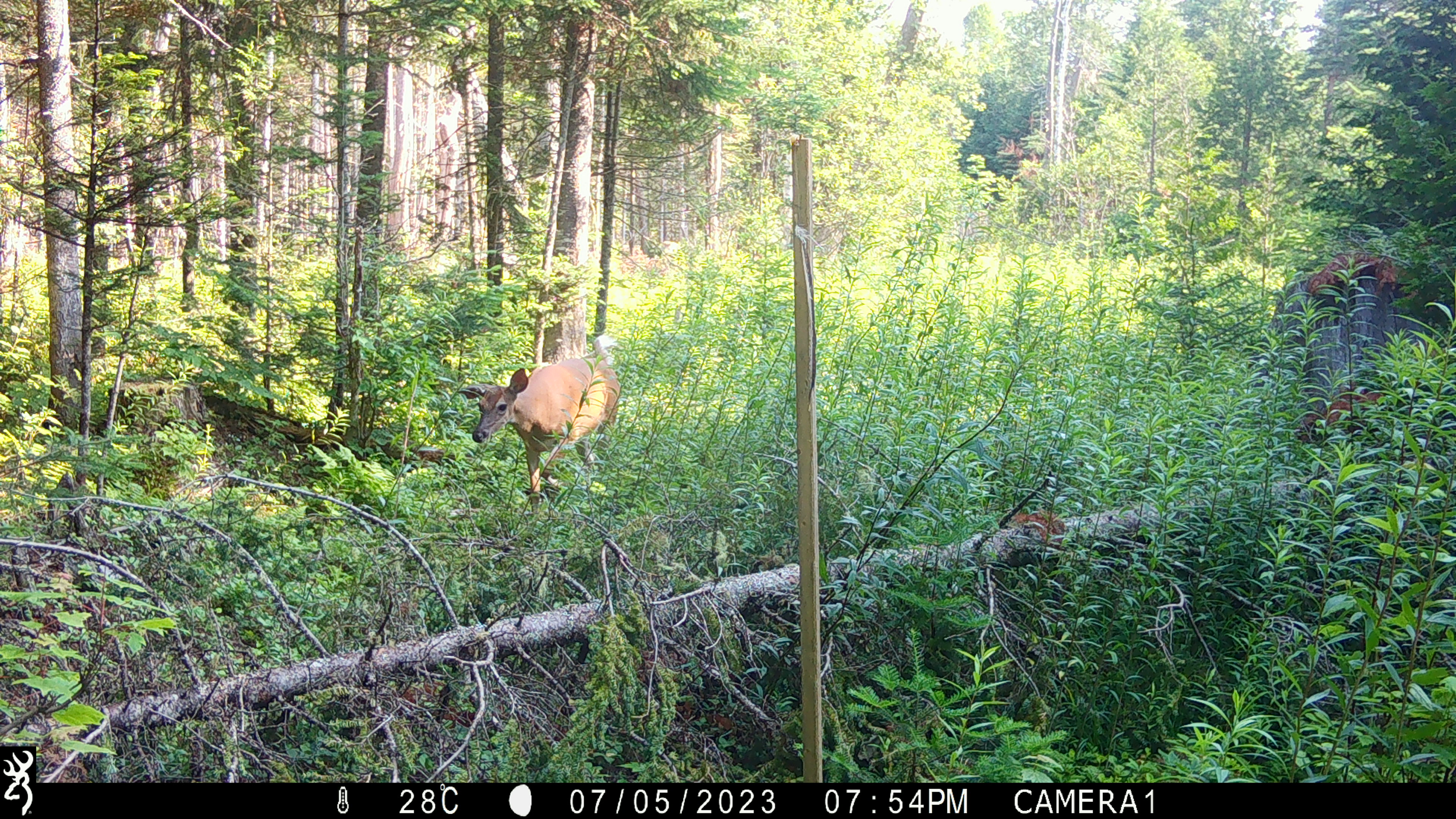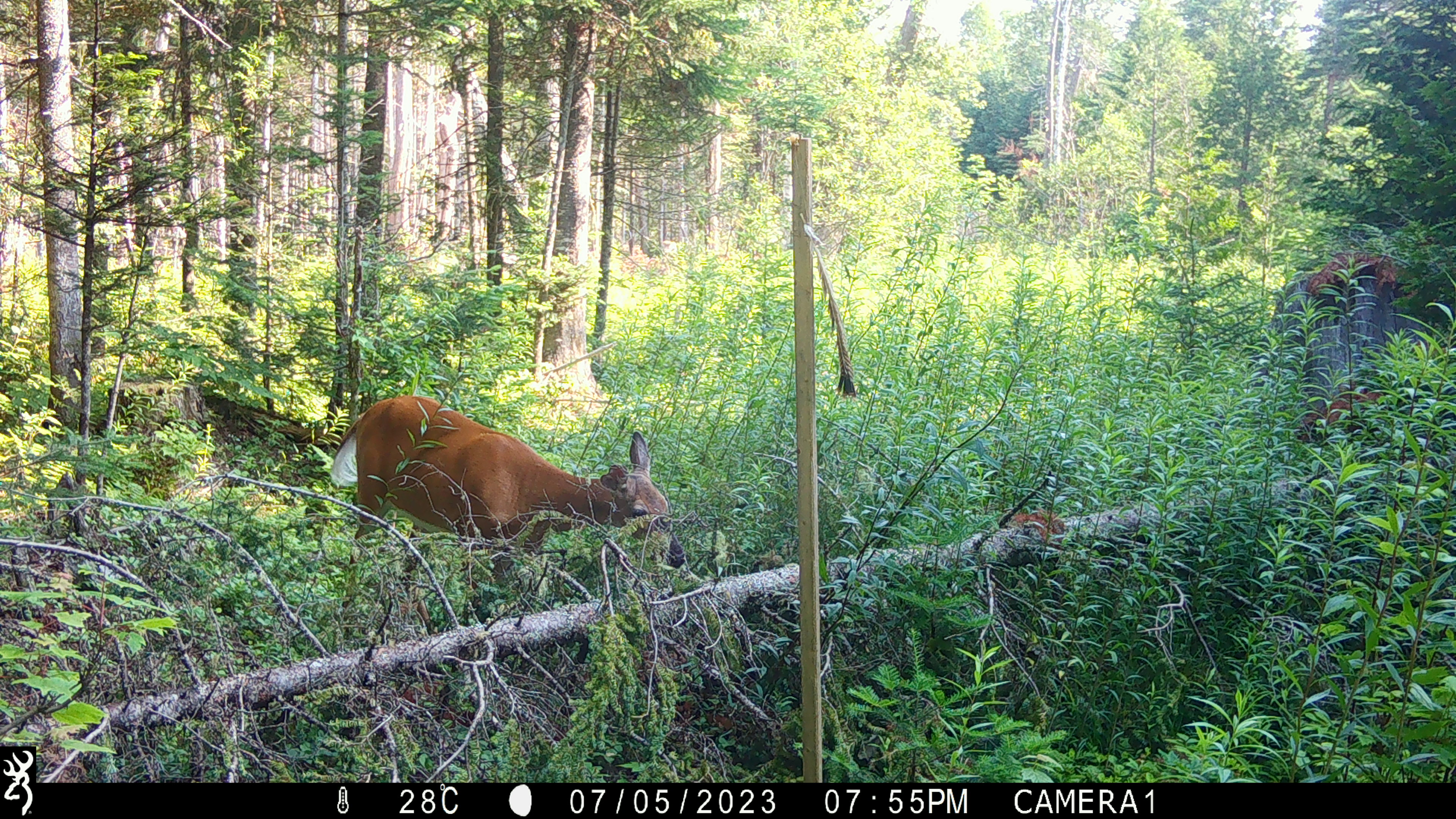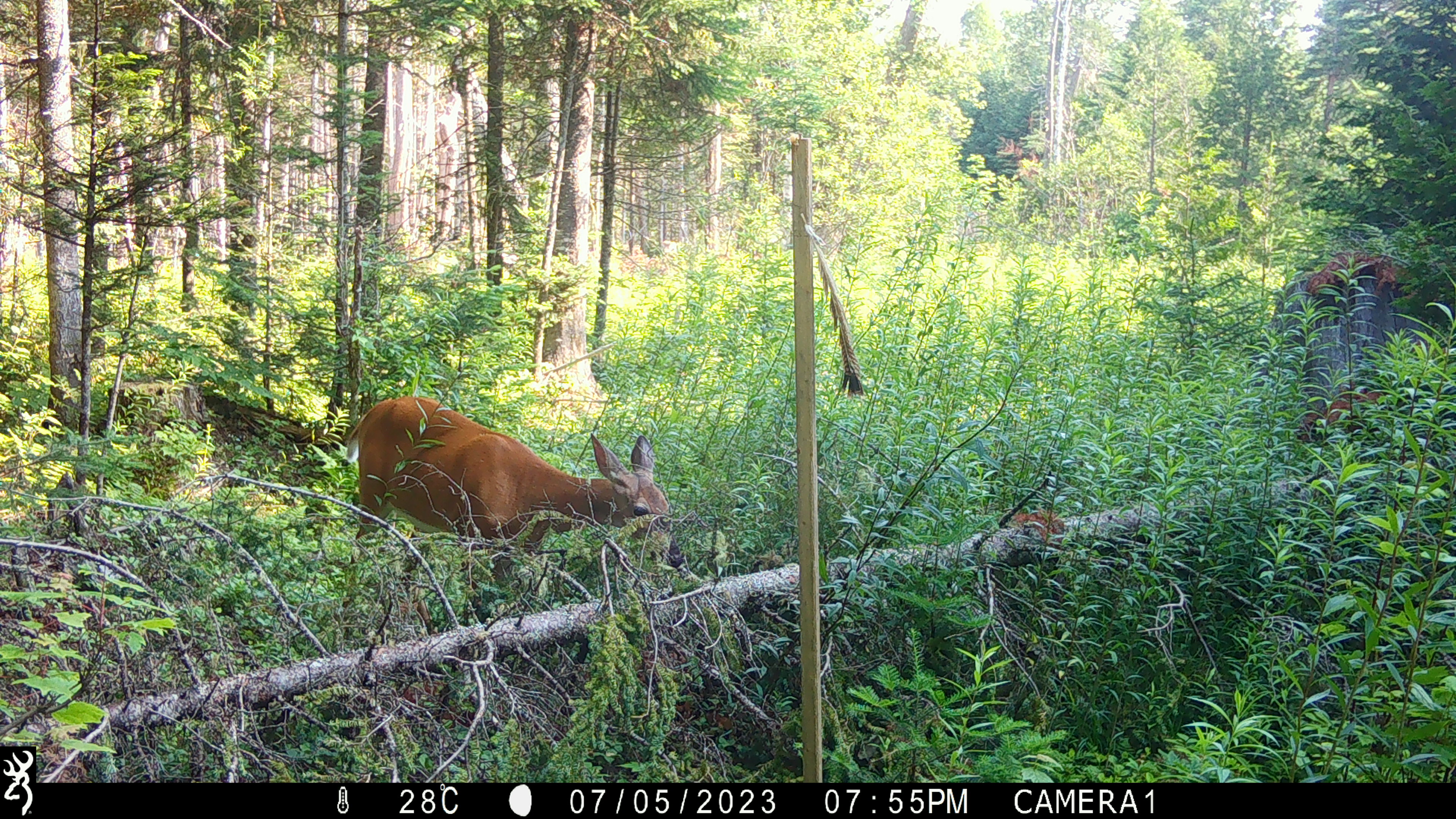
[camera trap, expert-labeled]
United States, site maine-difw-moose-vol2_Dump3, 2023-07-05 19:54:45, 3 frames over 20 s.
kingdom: Animalia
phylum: Chordata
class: Mammalia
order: Artiodactyla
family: Cervidae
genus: Odocoileus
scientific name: Odocoileus virginianus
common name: white-tailed deer